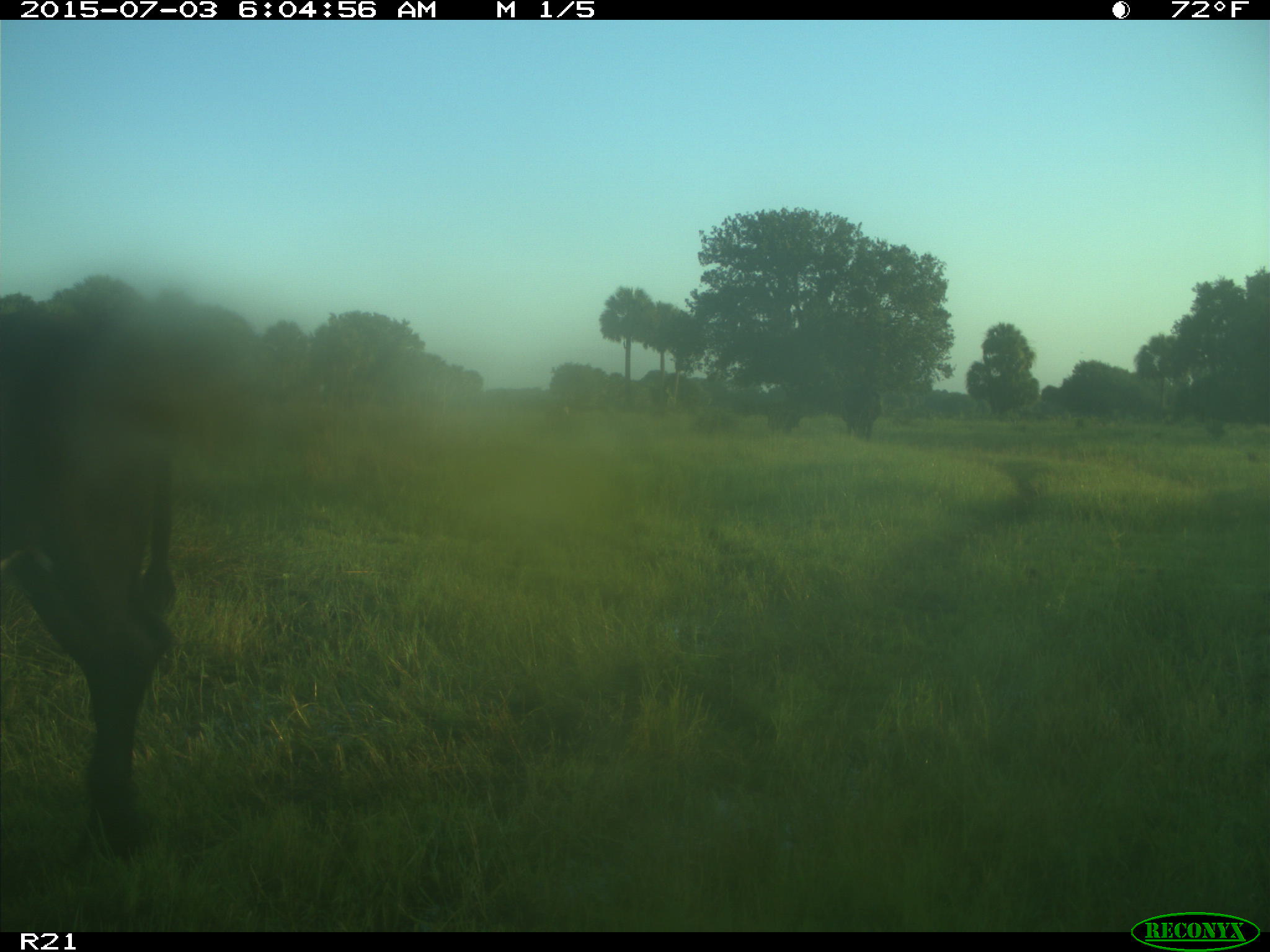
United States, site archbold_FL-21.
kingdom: Animalia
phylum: Chordata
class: Mammalia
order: Artiodactyla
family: Bovidae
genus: Bos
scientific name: Bos taurus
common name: domestic cow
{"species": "Bos taurus (domestic cow)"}